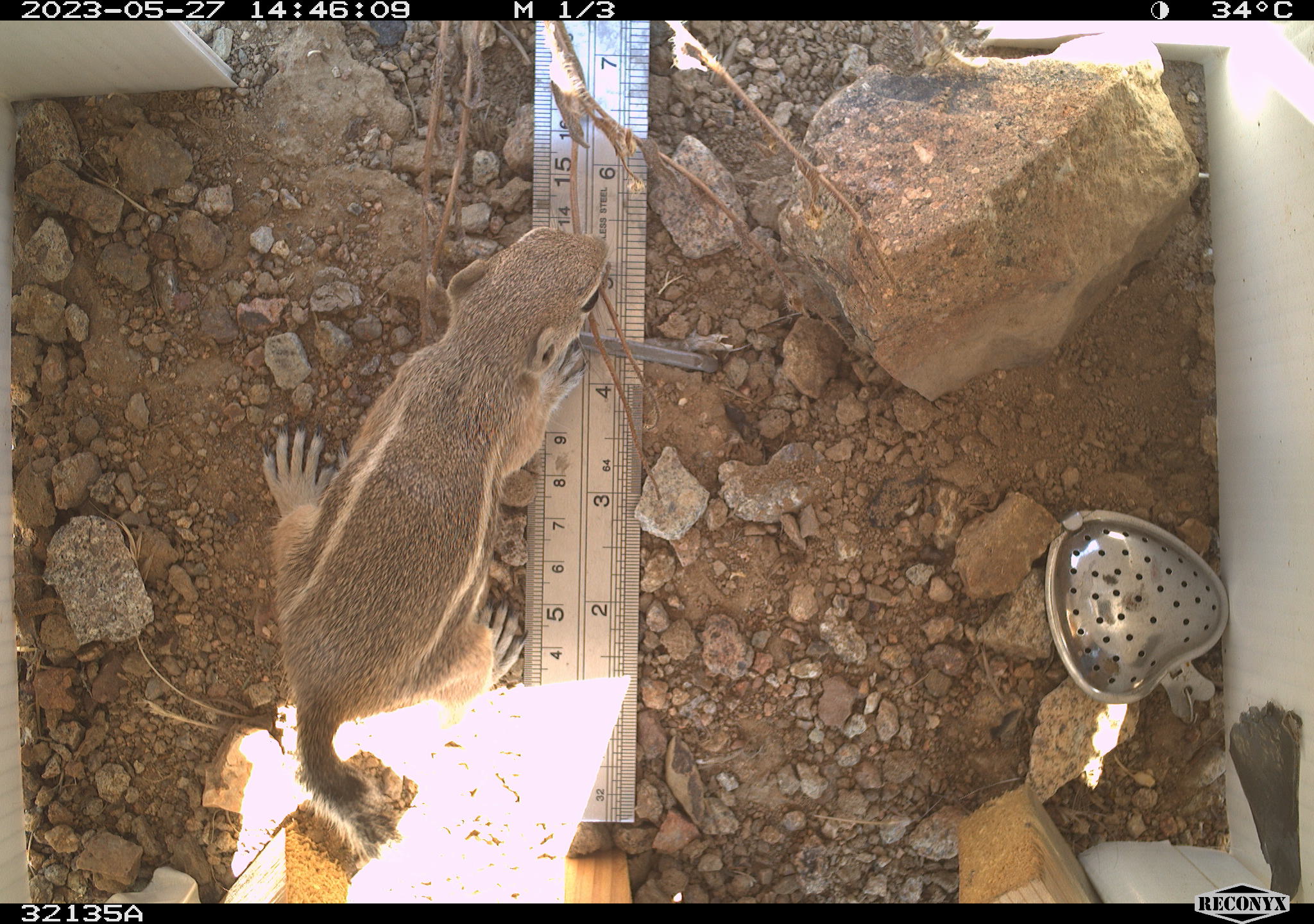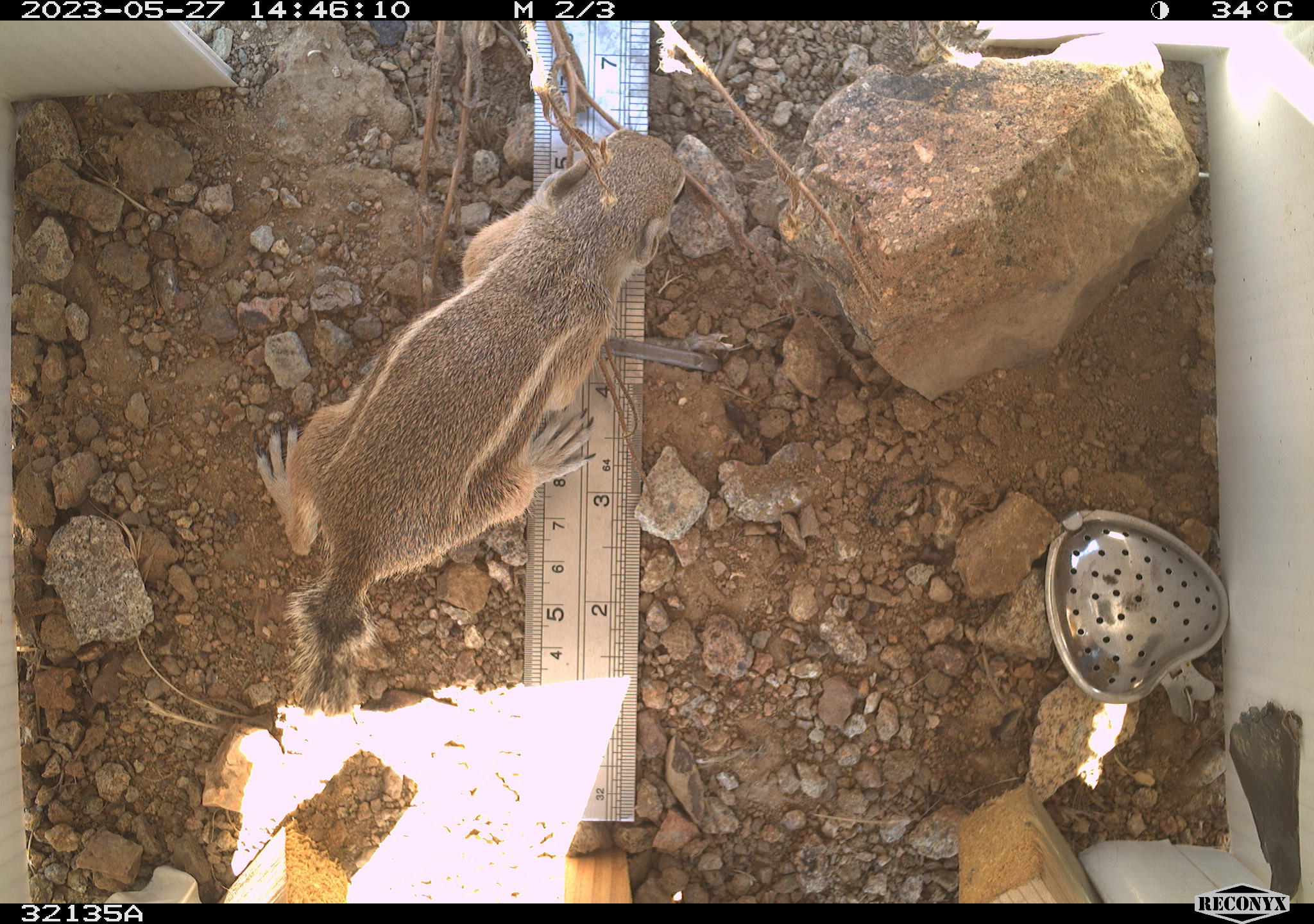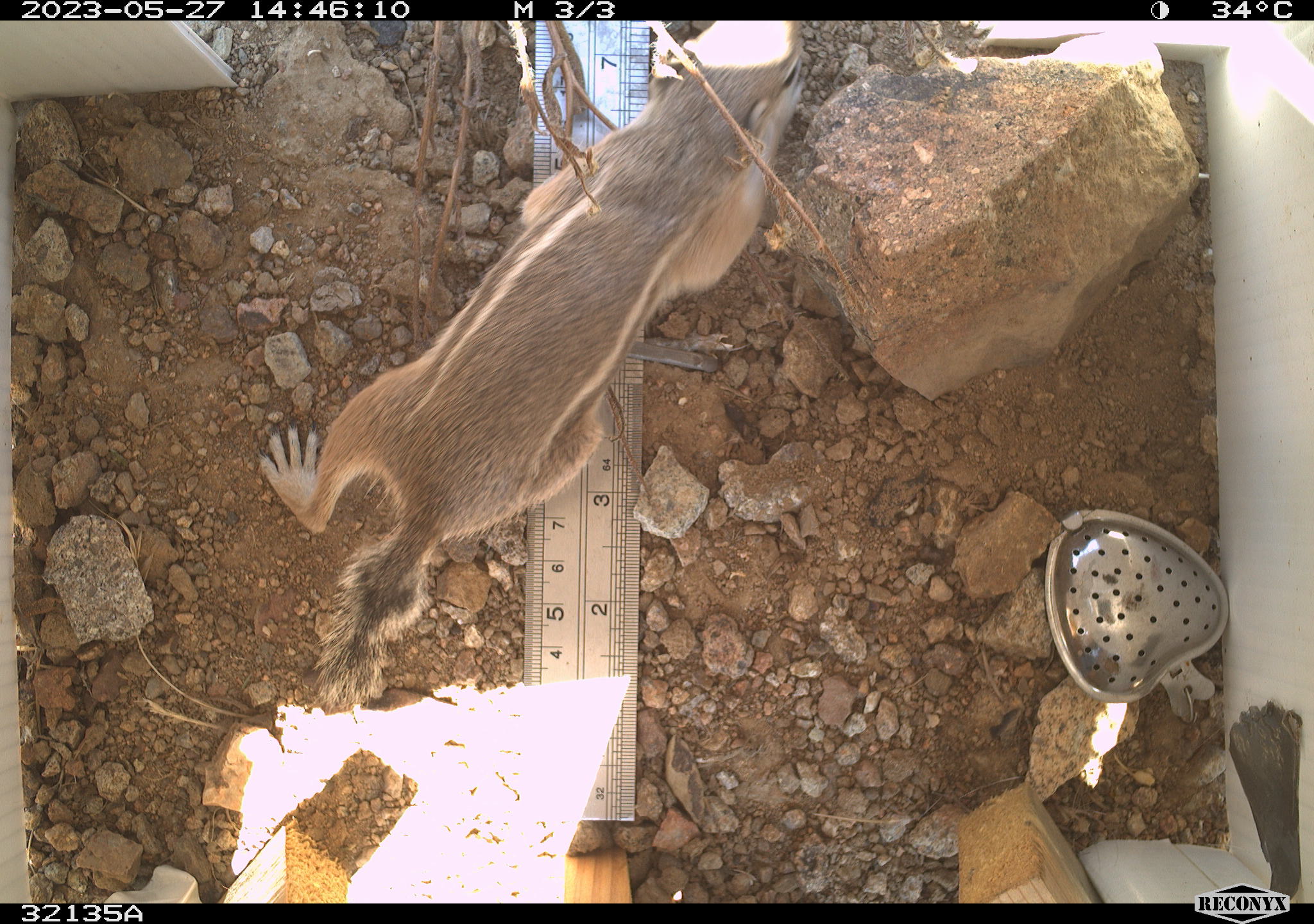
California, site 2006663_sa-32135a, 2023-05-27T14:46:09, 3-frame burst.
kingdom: Animalia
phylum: Chordata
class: Mammalia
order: Rodentia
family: Sciuridae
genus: Ammospermophilus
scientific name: Ammospermophilus leucurus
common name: white-tailed antelope squirrel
White-tailed antelope squirrel (Ammospermophilus leucurus).